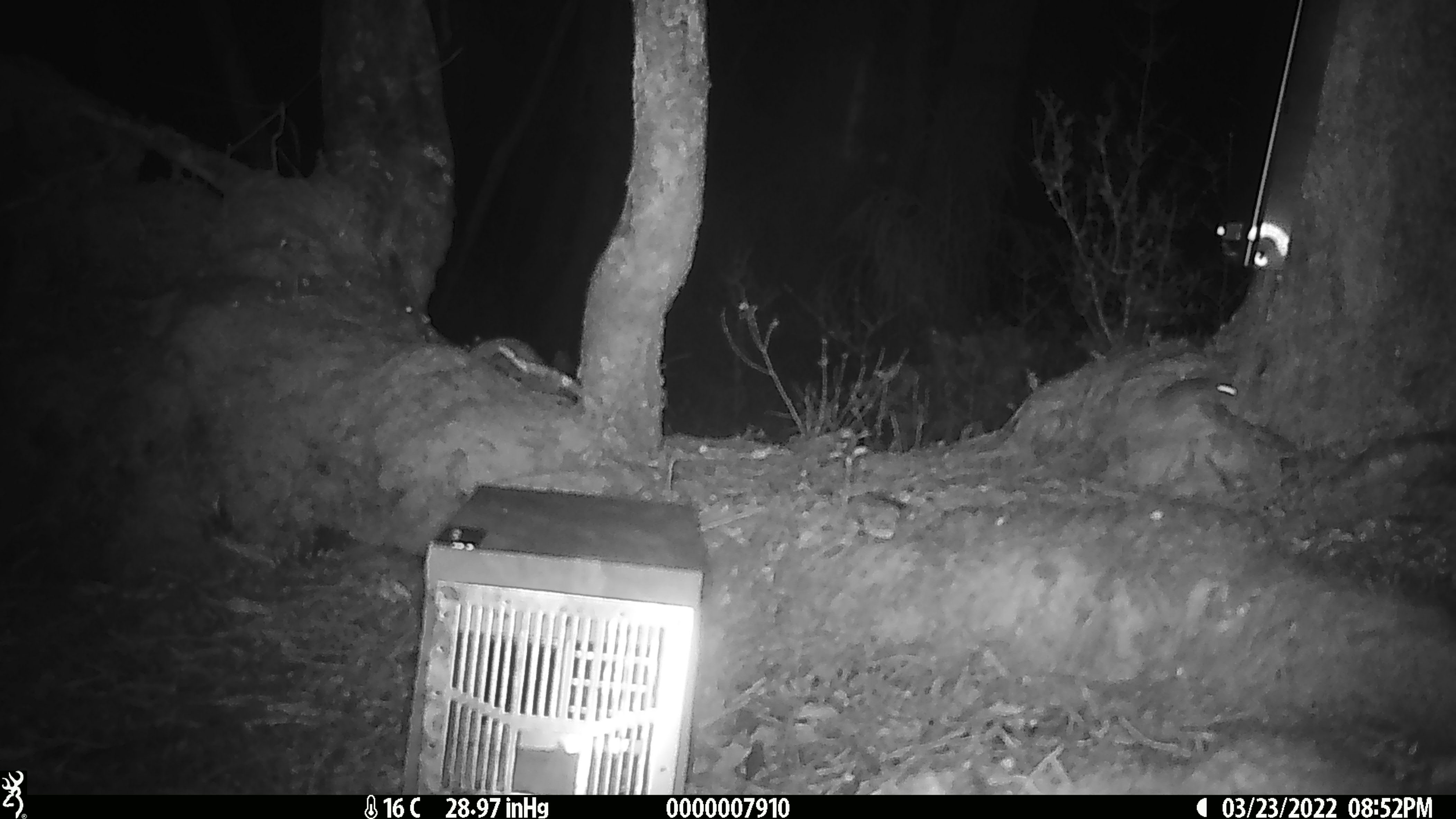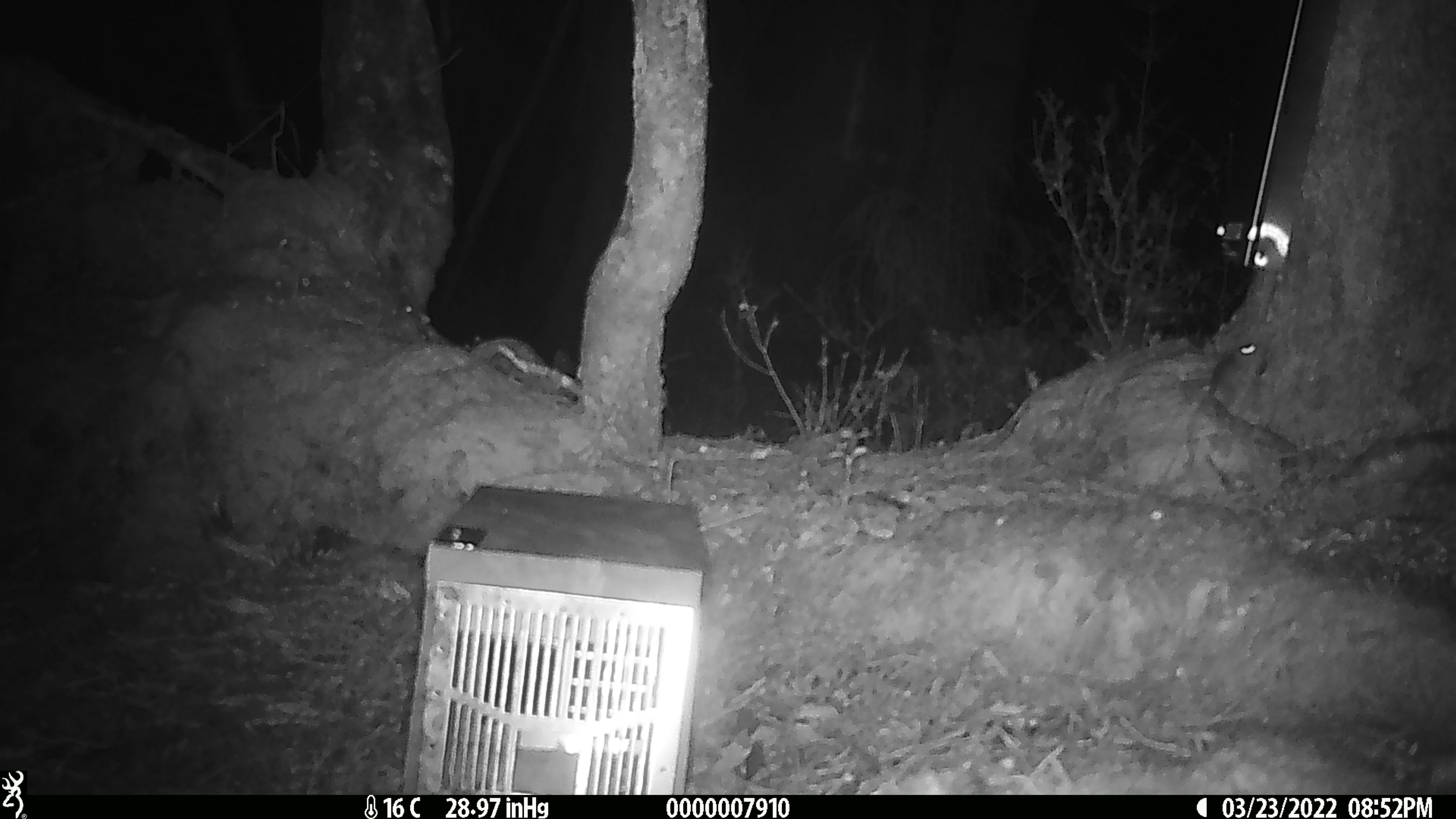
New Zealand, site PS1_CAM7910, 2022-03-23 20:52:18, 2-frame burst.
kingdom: Animalia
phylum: Chordata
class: Mammalia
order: Rodentia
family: Muridae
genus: Mus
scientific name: Mus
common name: mouse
Mouse (Mus).